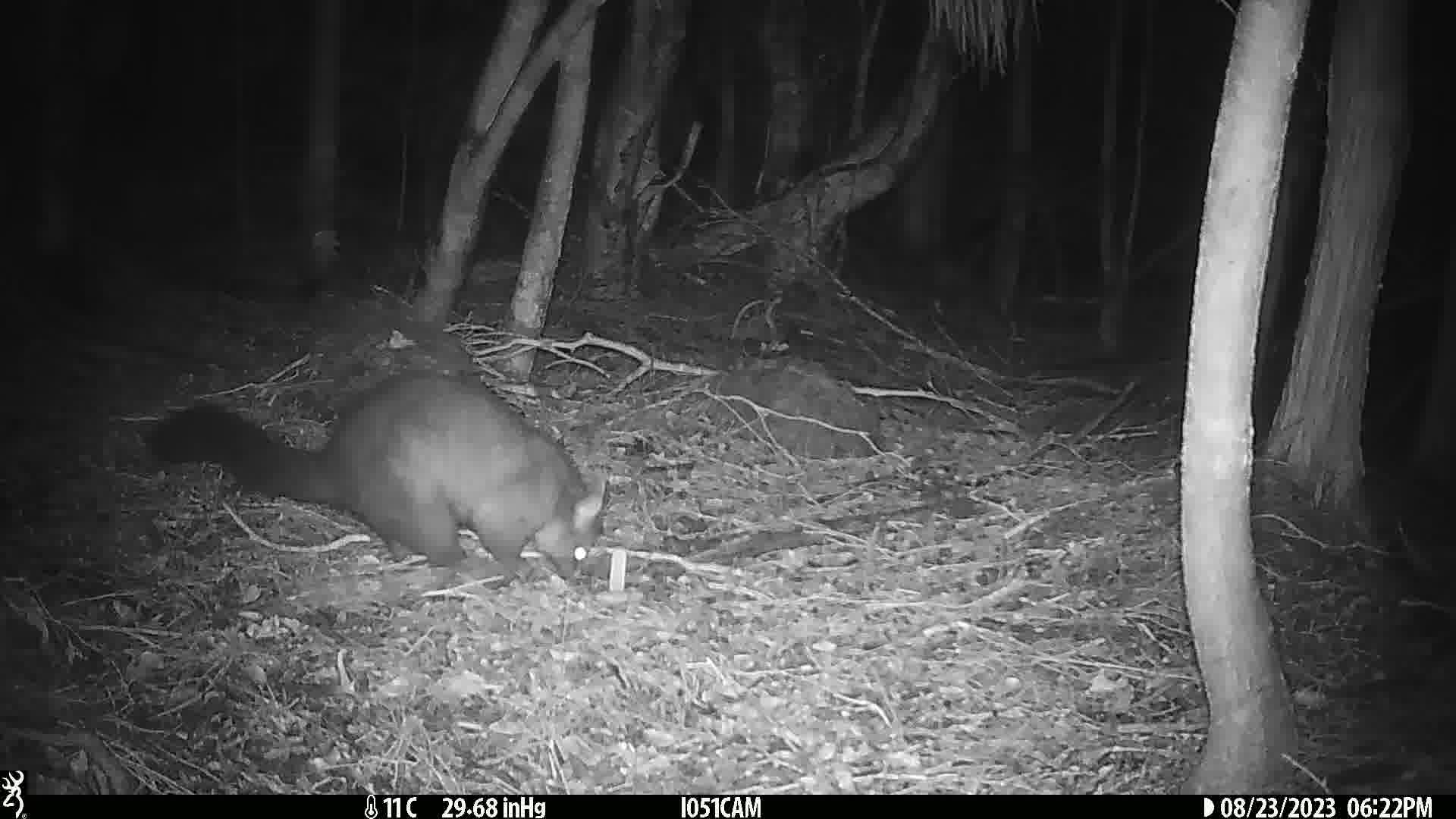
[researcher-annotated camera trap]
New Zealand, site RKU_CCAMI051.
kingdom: Animalia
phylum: Chordata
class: Mammalia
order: Diprotodontia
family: Phalangeridae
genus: Trichosurus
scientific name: Trichosurus vulpecula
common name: common brushtail possum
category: possum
Possum (common brushtail possum) (Trichosurus vulpecula).